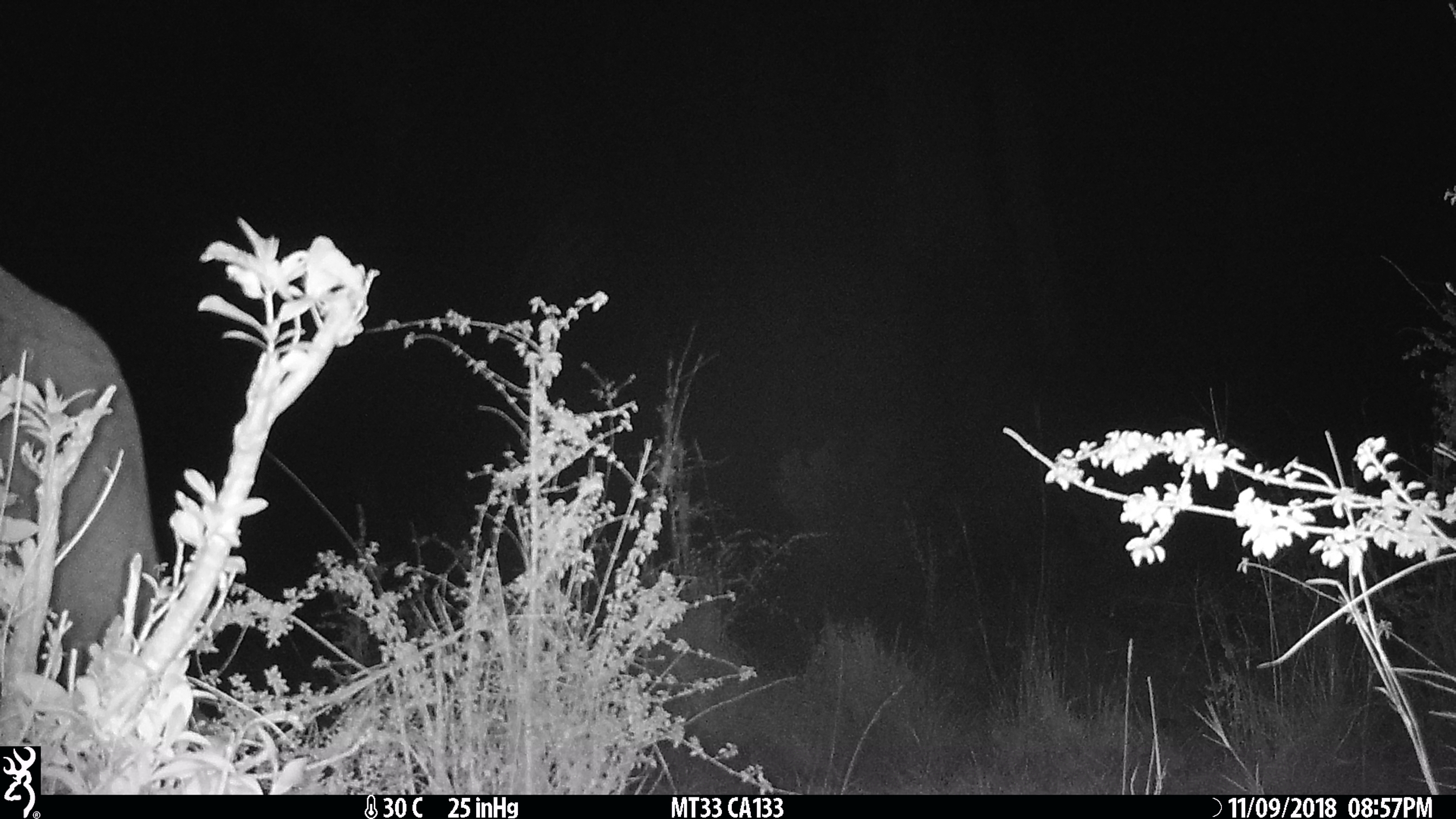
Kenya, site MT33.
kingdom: Animalia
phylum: Chordata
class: Mammalia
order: Artiodactyla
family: Bovidae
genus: Syncerus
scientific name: Syncerus caffer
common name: buffalo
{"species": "buffalo (Syncerus caffer)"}